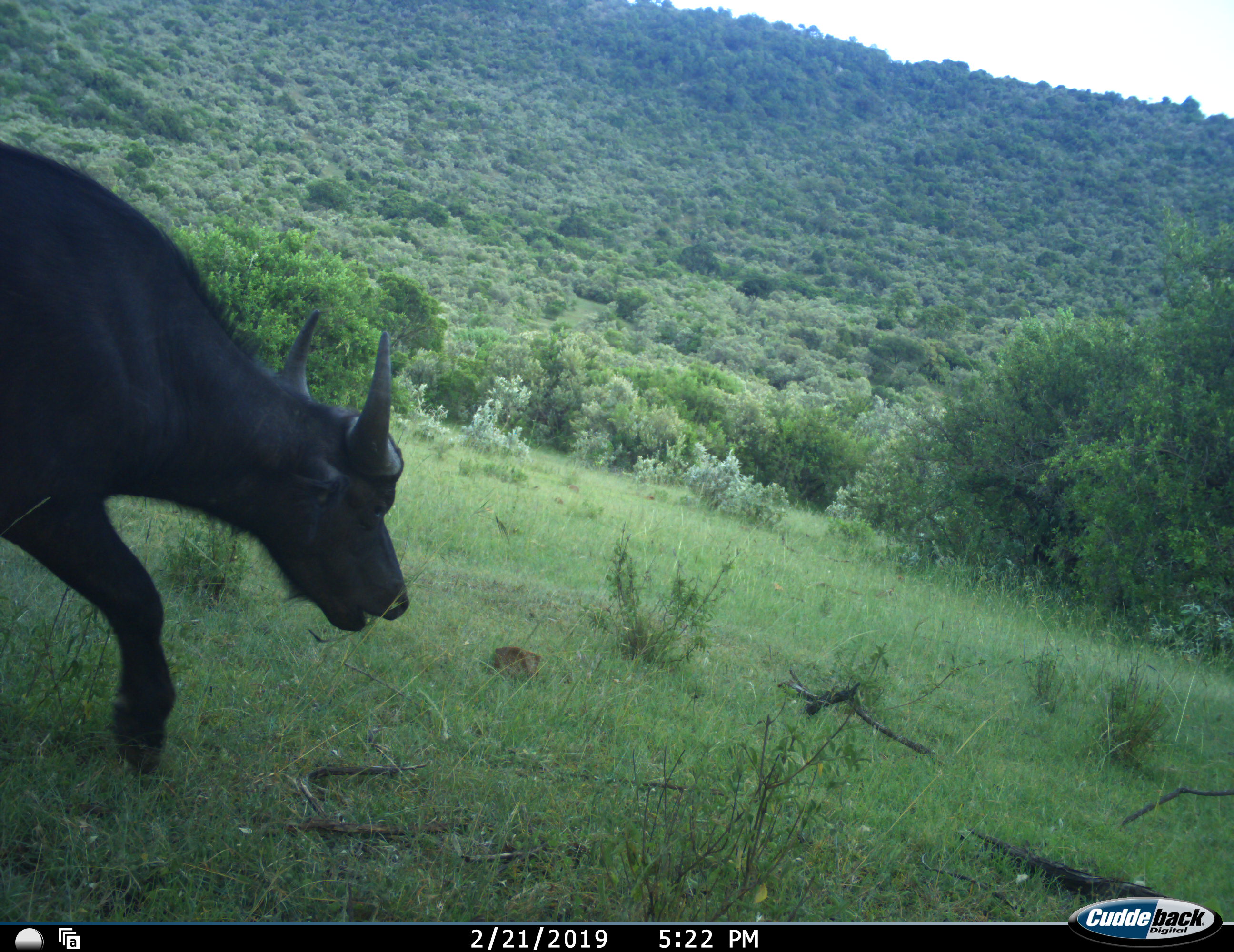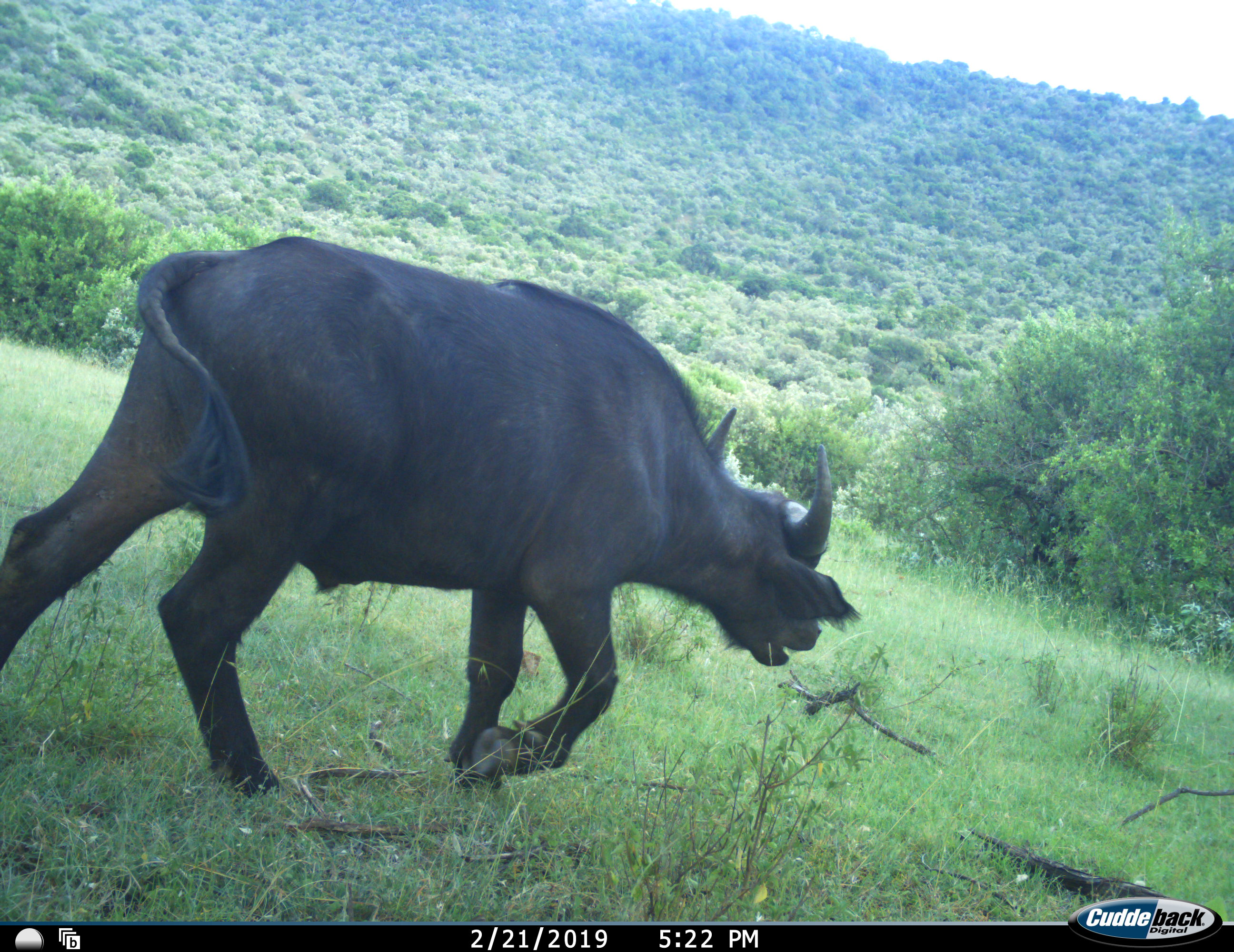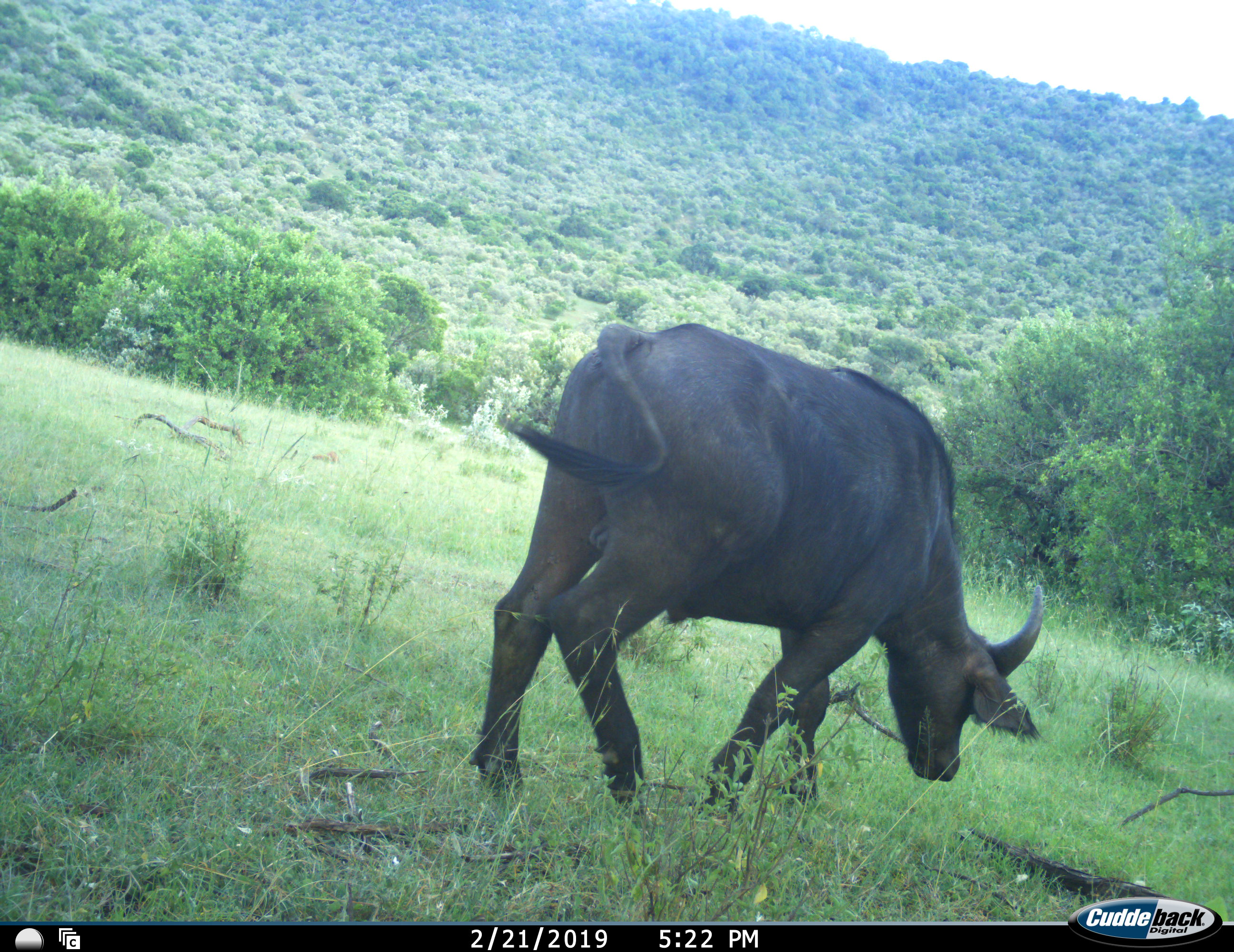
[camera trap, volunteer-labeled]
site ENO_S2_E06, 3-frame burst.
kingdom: Animalia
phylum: Chordata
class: Mammalia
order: Artiodactyla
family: Bovidae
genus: Syncerus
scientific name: Syncerus caffer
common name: african buffalo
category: buffalo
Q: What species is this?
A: Buffalo (african buffalo) (Syncerus caffer).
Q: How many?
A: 1.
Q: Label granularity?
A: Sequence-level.